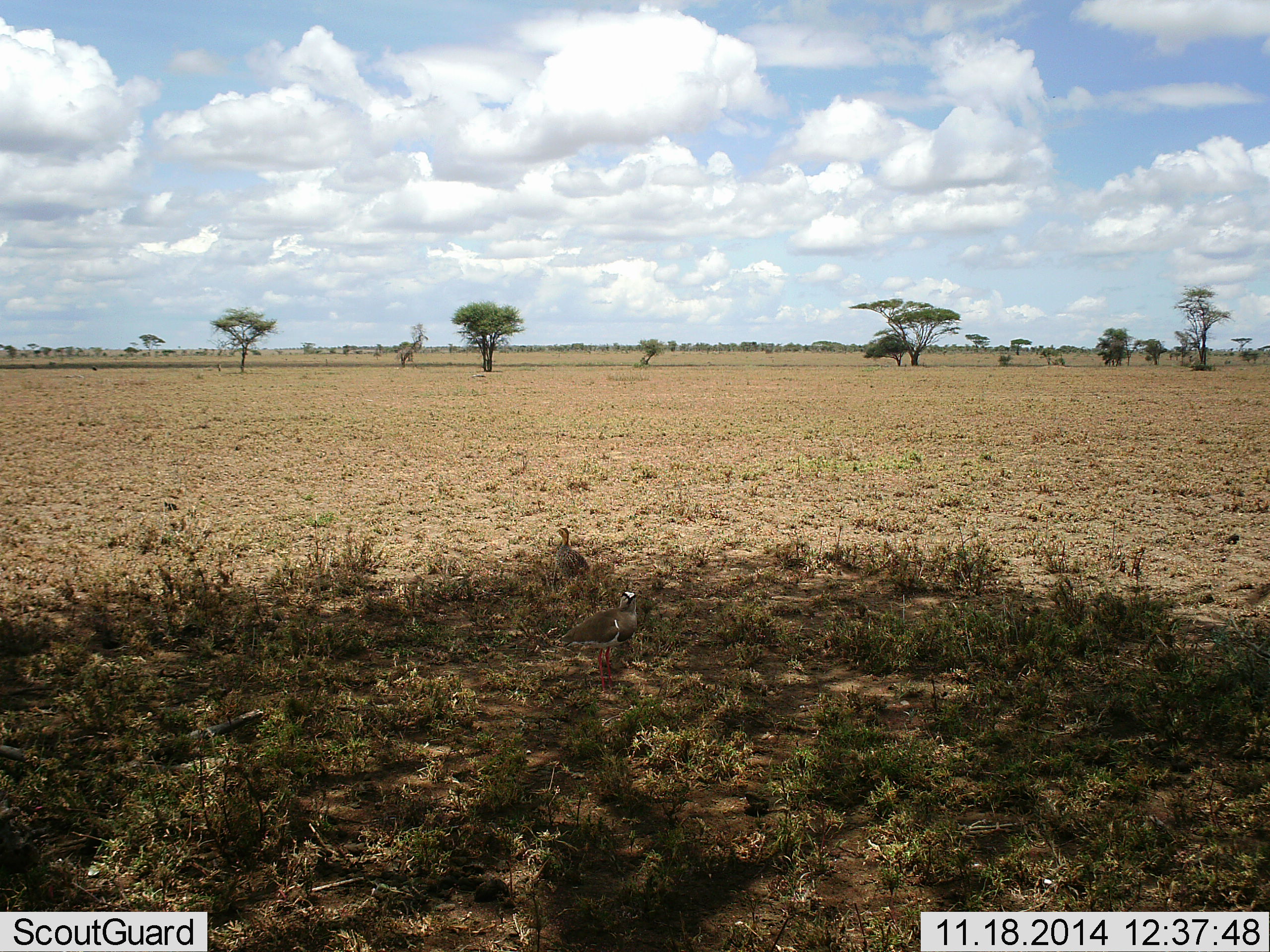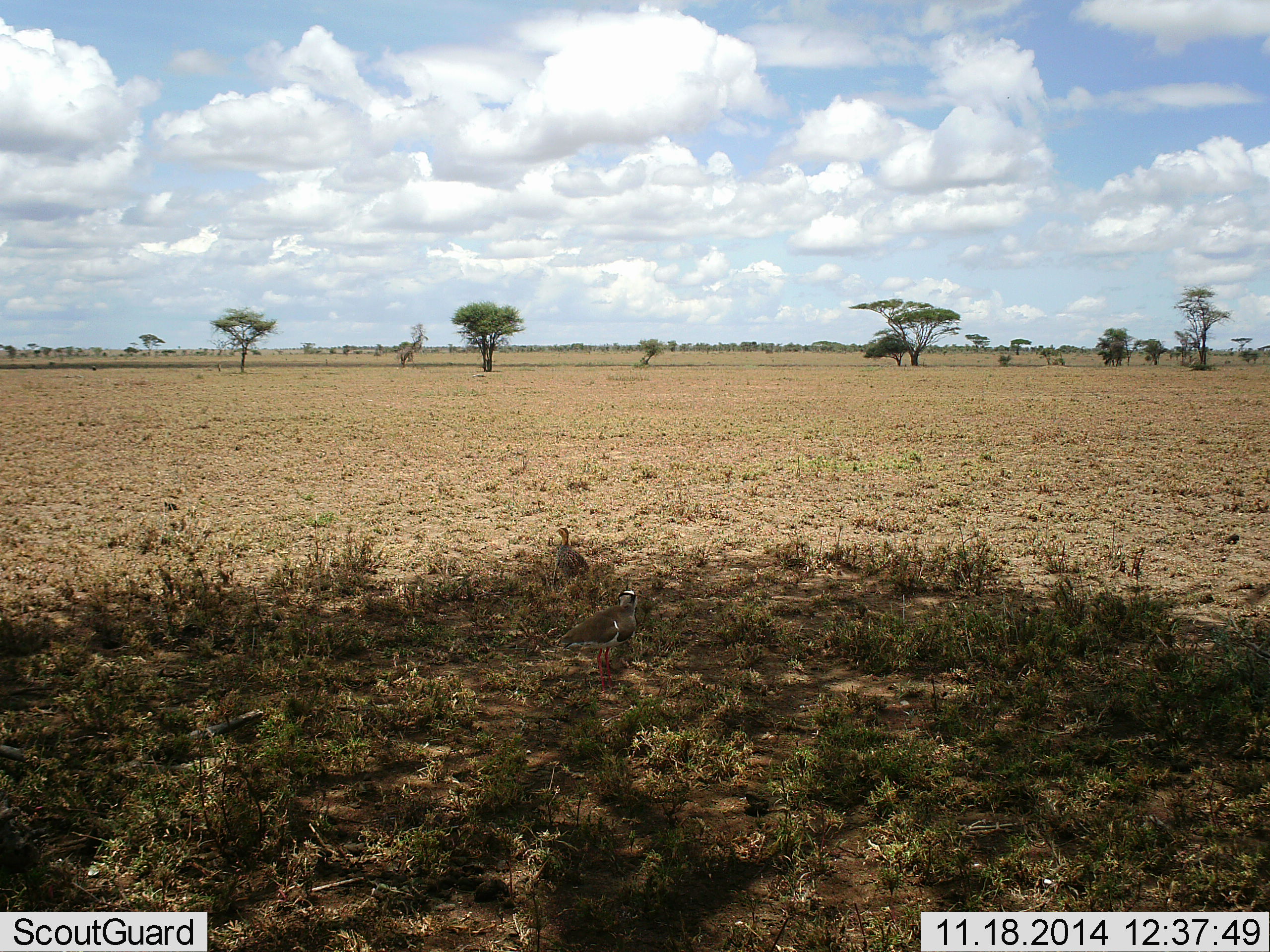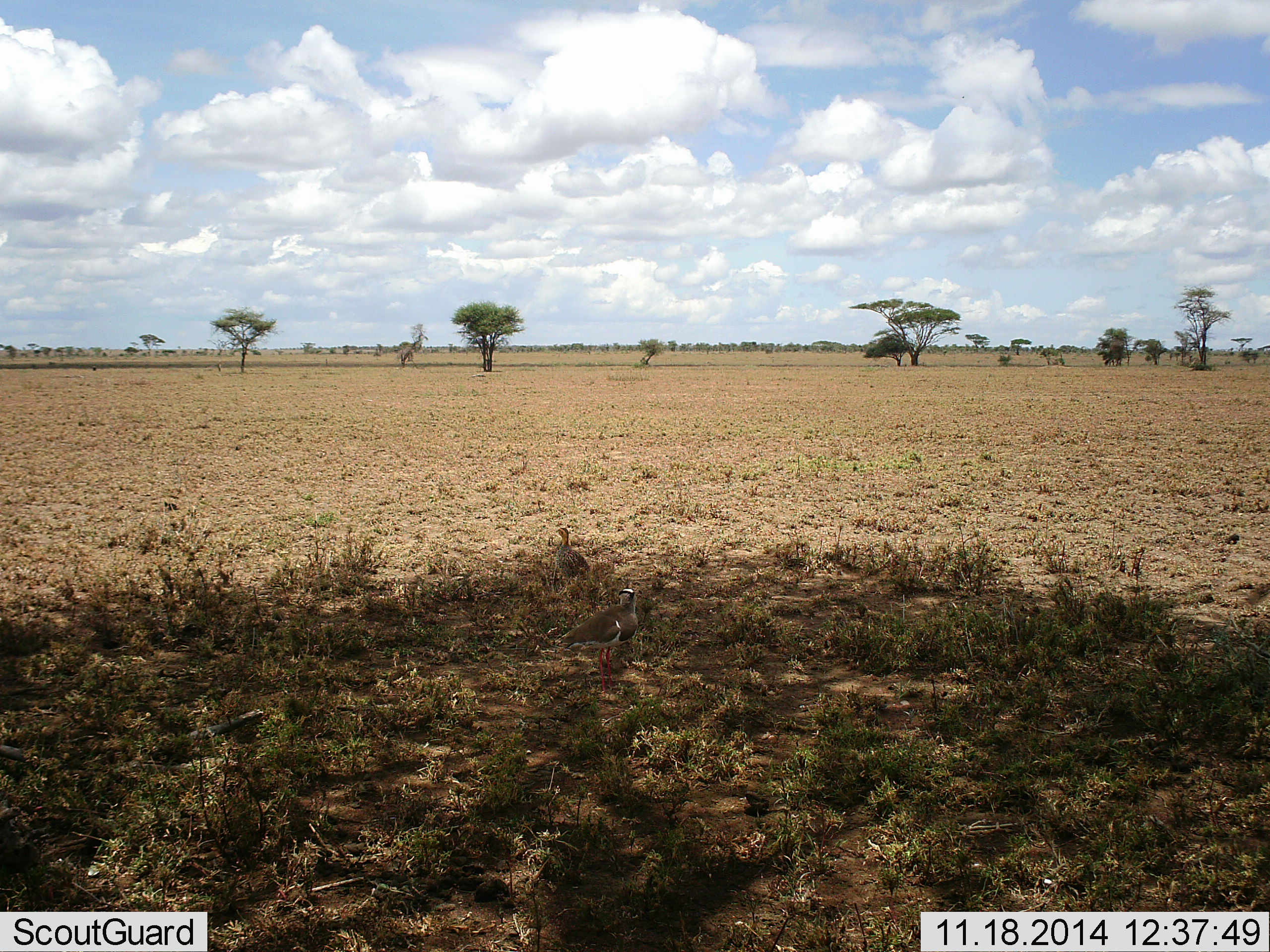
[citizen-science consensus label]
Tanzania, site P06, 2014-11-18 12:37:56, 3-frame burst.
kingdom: Animalia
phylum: Chordata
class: Aves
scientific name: Aves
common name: bird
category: otherbird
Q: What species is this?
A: Otherbird (bird) (Aves).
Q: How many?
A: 2.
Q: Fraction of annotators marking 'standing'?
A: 100%.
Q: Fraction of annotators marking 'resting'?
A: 0%.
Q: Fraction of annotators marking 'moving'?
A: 10%.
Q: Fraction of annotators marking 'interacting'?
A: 0%.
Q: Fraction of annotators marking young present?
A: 0%.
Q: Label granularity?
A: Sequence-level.